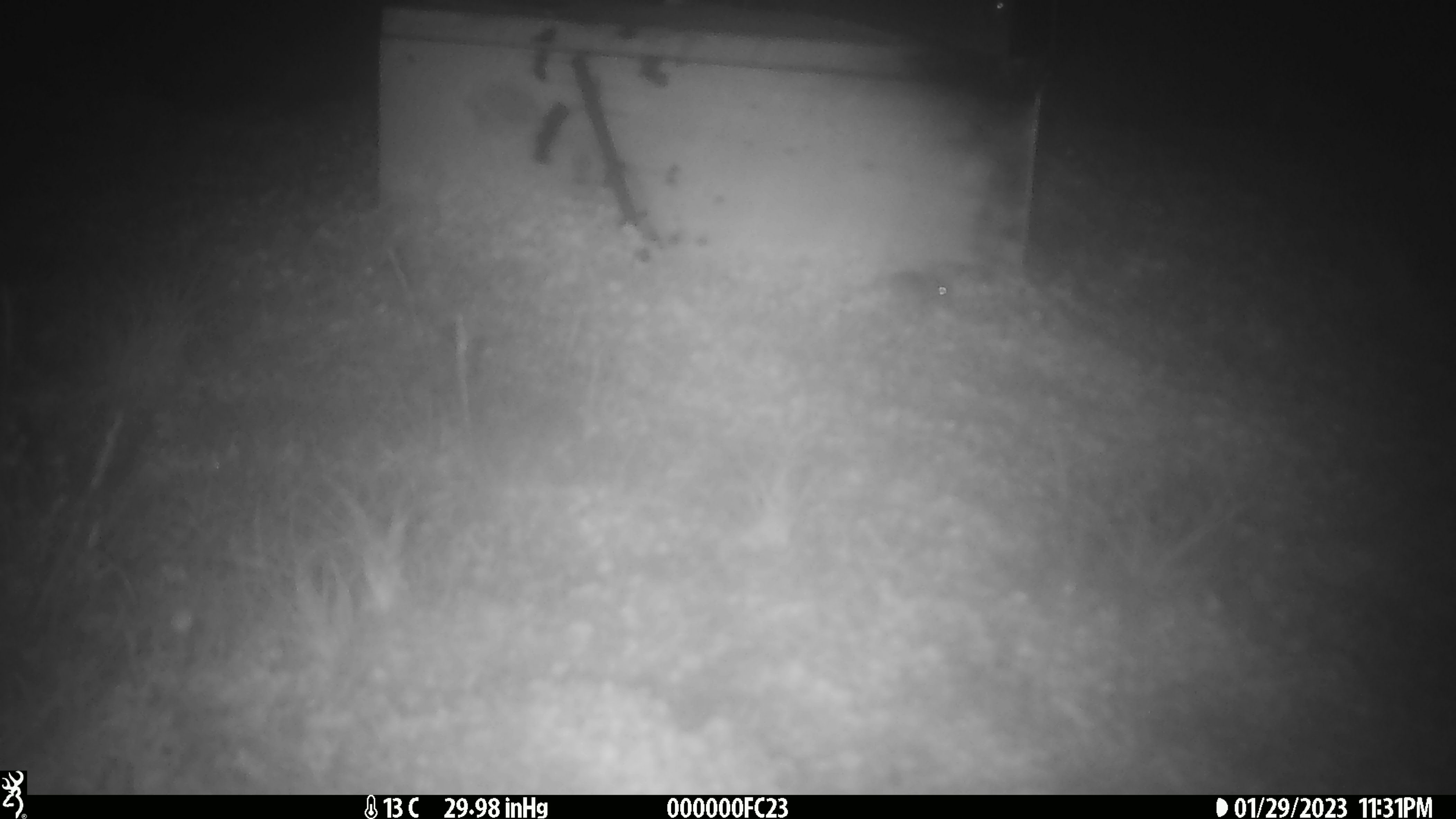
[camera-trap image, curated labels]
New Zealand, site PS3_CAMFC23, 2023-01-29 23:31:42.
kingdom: Animalia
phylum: Chordata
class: Mammalia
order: Rodentia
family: Muridae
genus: Mus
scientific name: Mus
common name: mouse